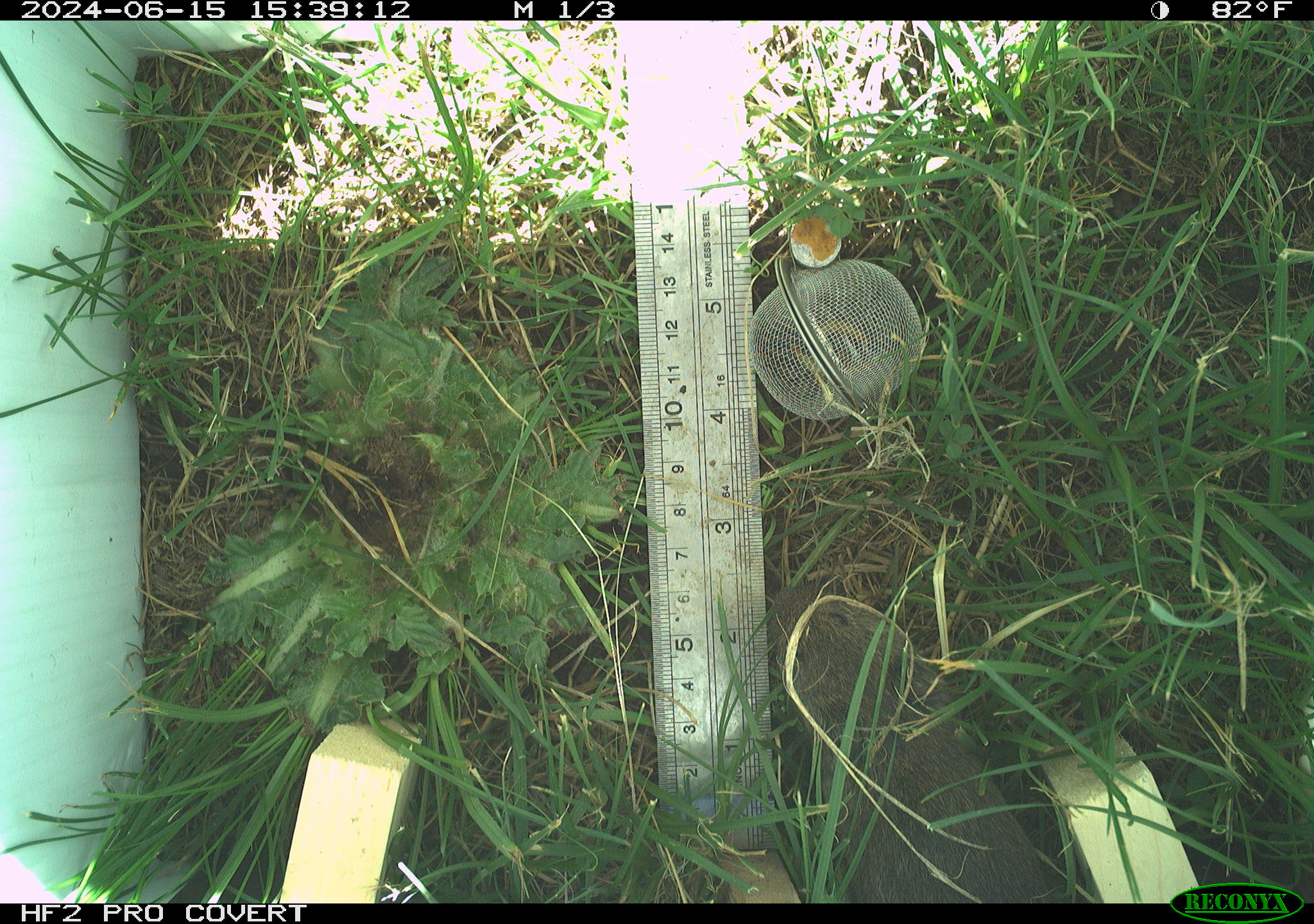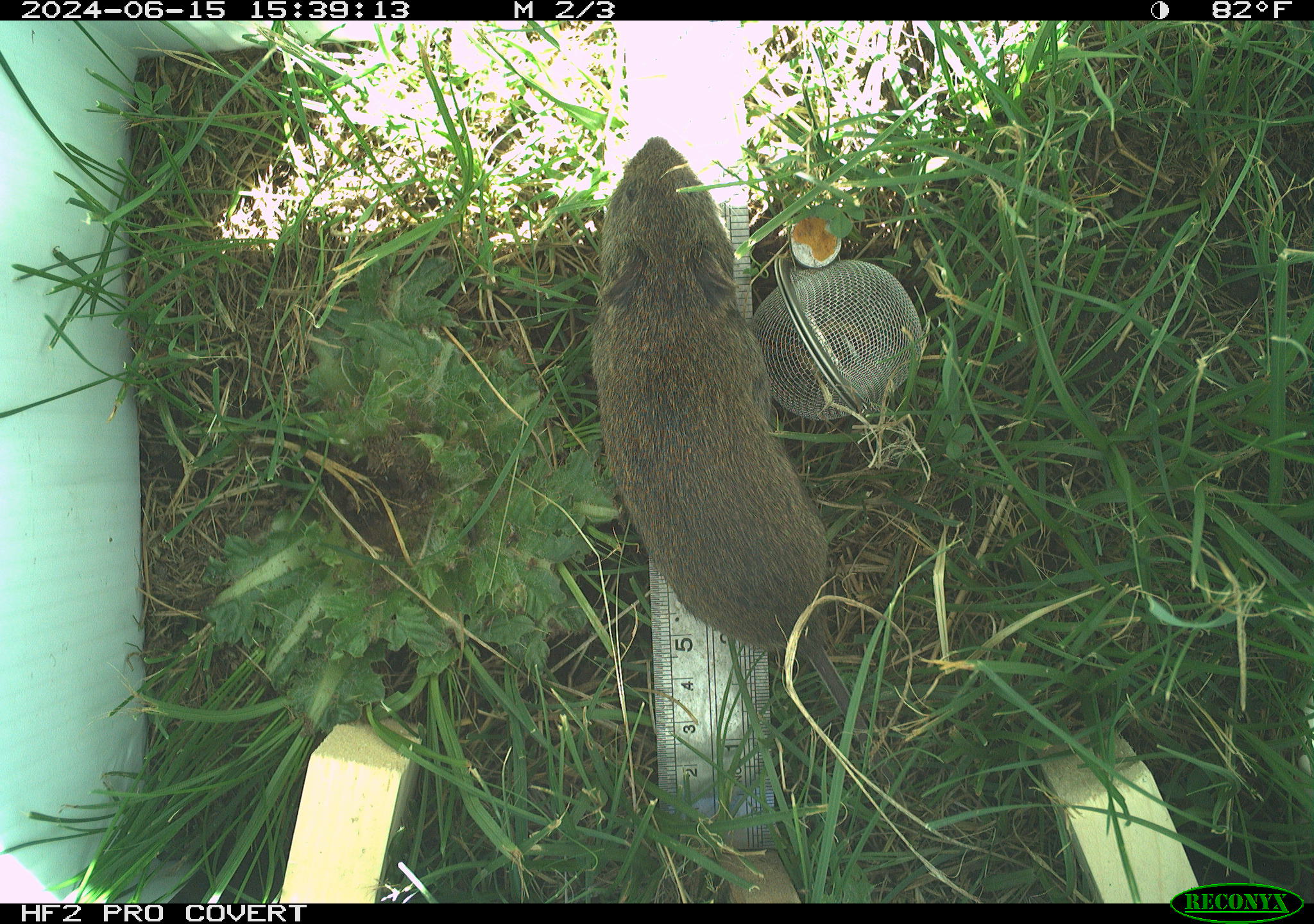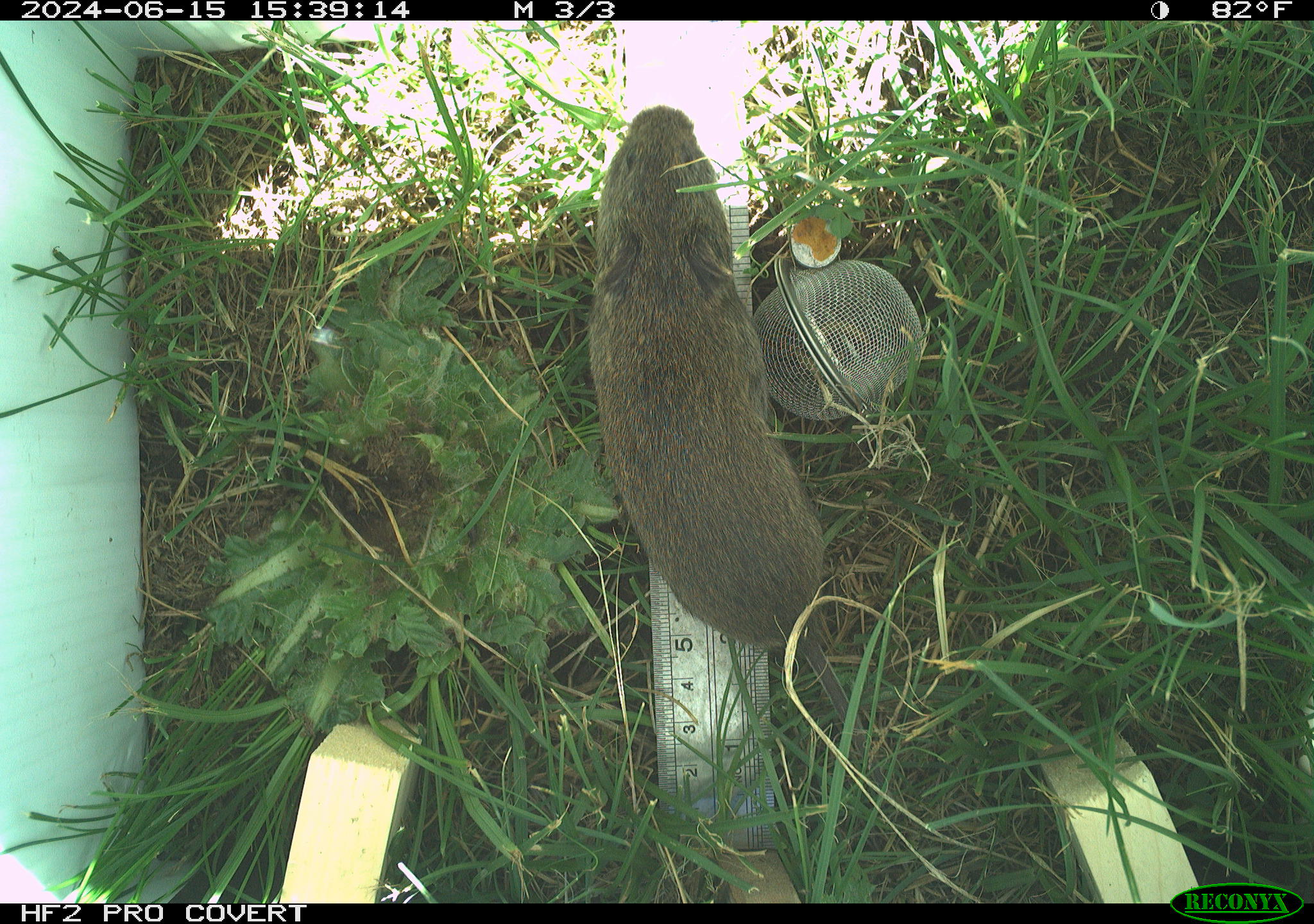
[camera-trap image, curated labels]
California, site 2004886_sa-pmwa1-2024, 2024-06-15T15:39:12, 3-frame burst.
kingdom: Animalia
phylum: Chordata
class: Mammalia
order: Rodentia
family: Cricetidae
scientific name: Arvicolinae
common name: voles, lemmings, and muskrats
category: arvicolinae subfamily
Arvicolinae subfamily (voles, lemmings, and muskrats) (Arvicolinae).